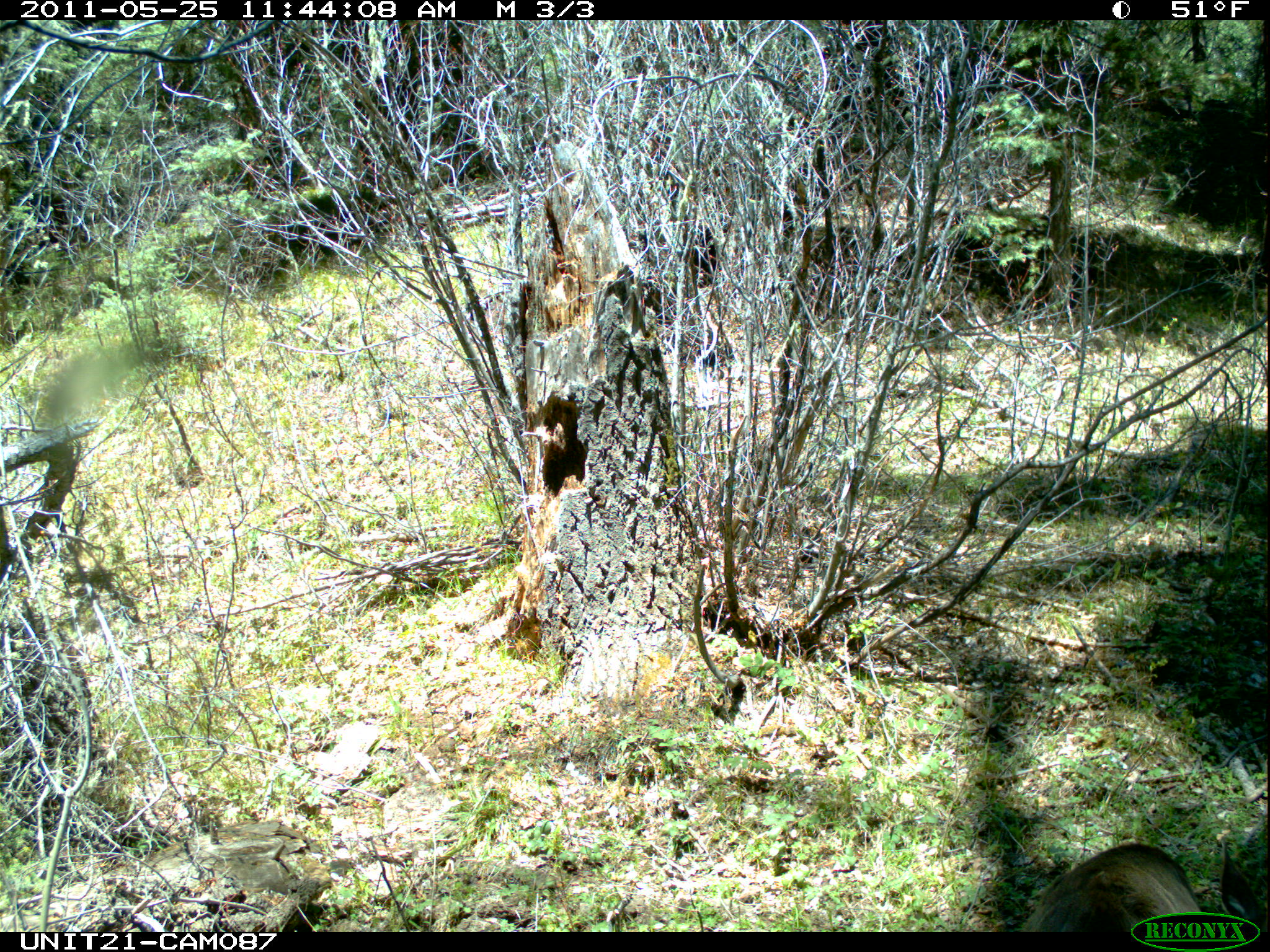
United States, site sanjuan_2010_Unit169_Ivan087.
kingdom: Animalia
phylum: Chordata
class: Mammalia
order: Artiodactyla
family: Cervidae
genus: Odocoileus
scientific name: Odocoileus hemionus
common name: mule deer